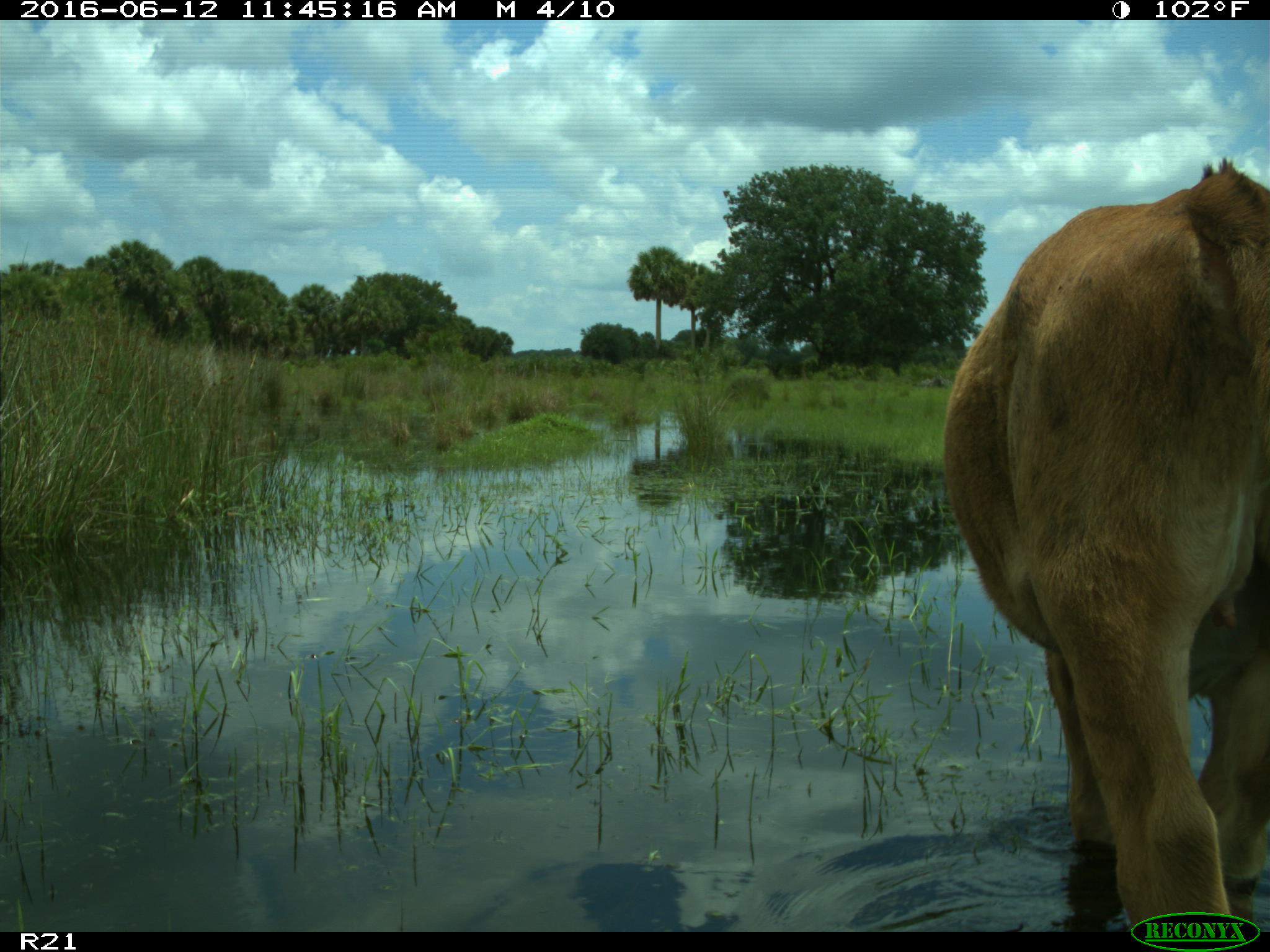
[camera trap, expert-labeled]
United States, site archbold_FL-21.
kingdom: Animalia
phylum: Chordata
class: Mammalia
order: Artiodactyla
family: Bovidae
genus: Bos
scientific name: Bos taurus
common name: domestic cow